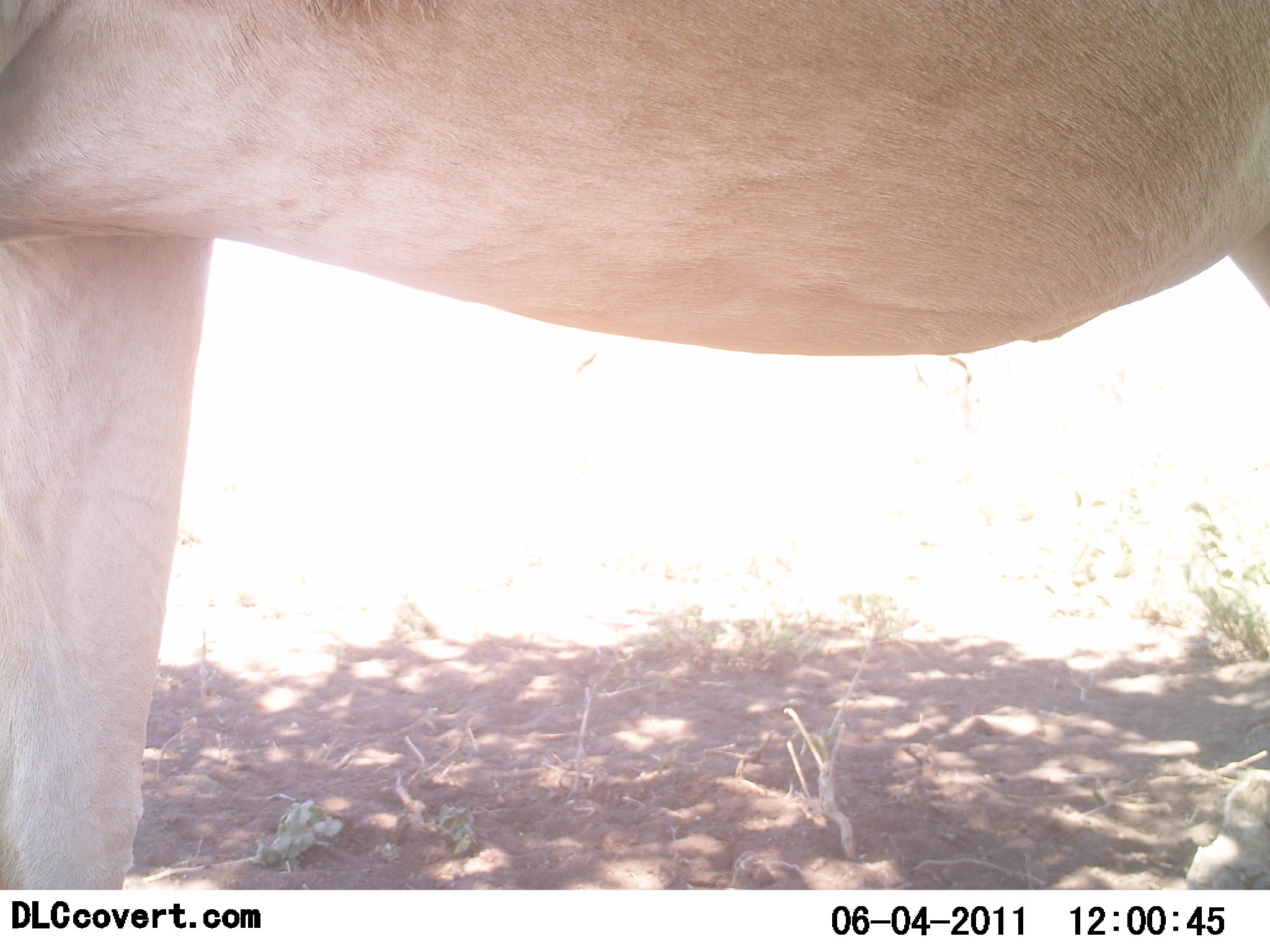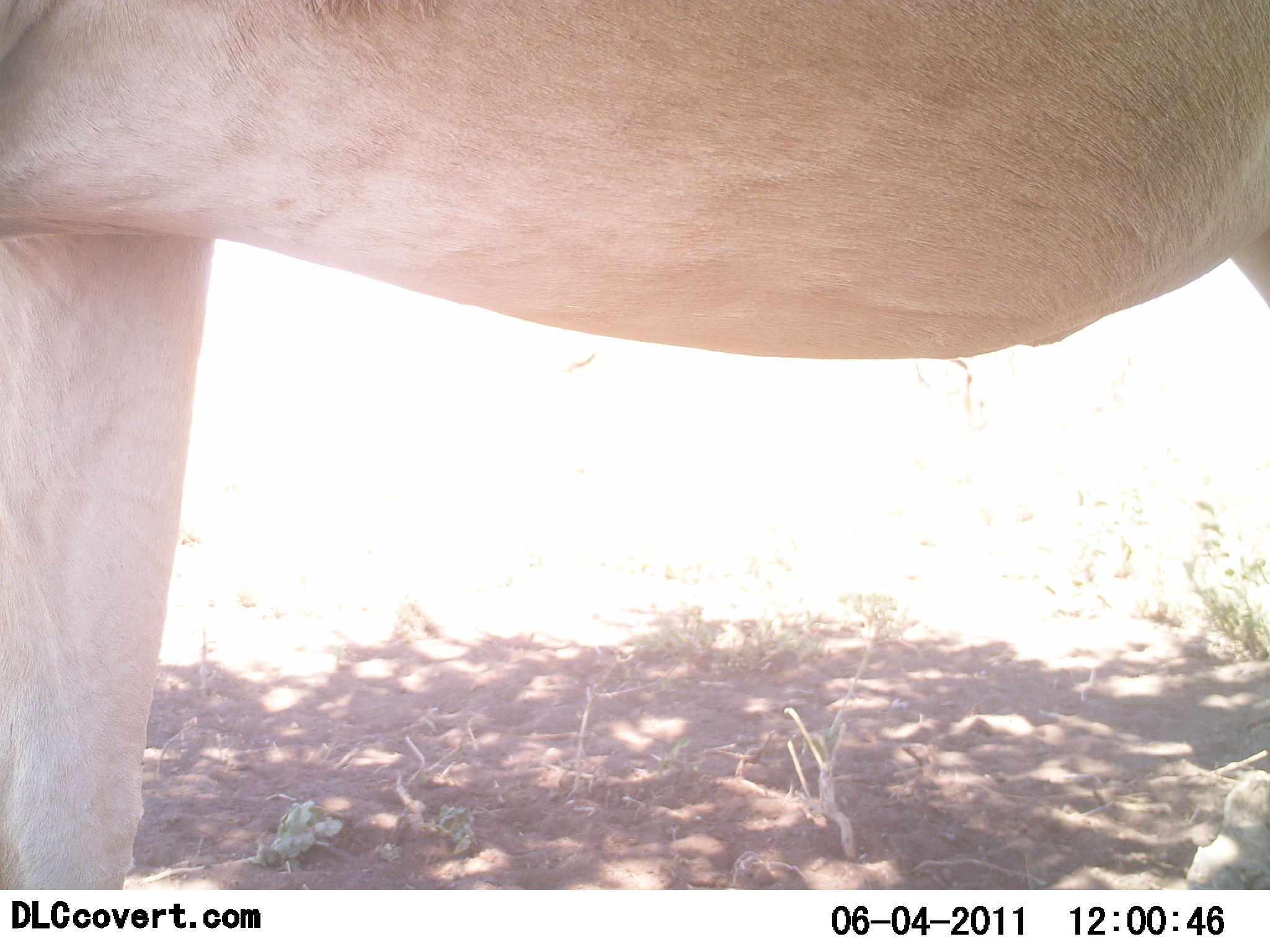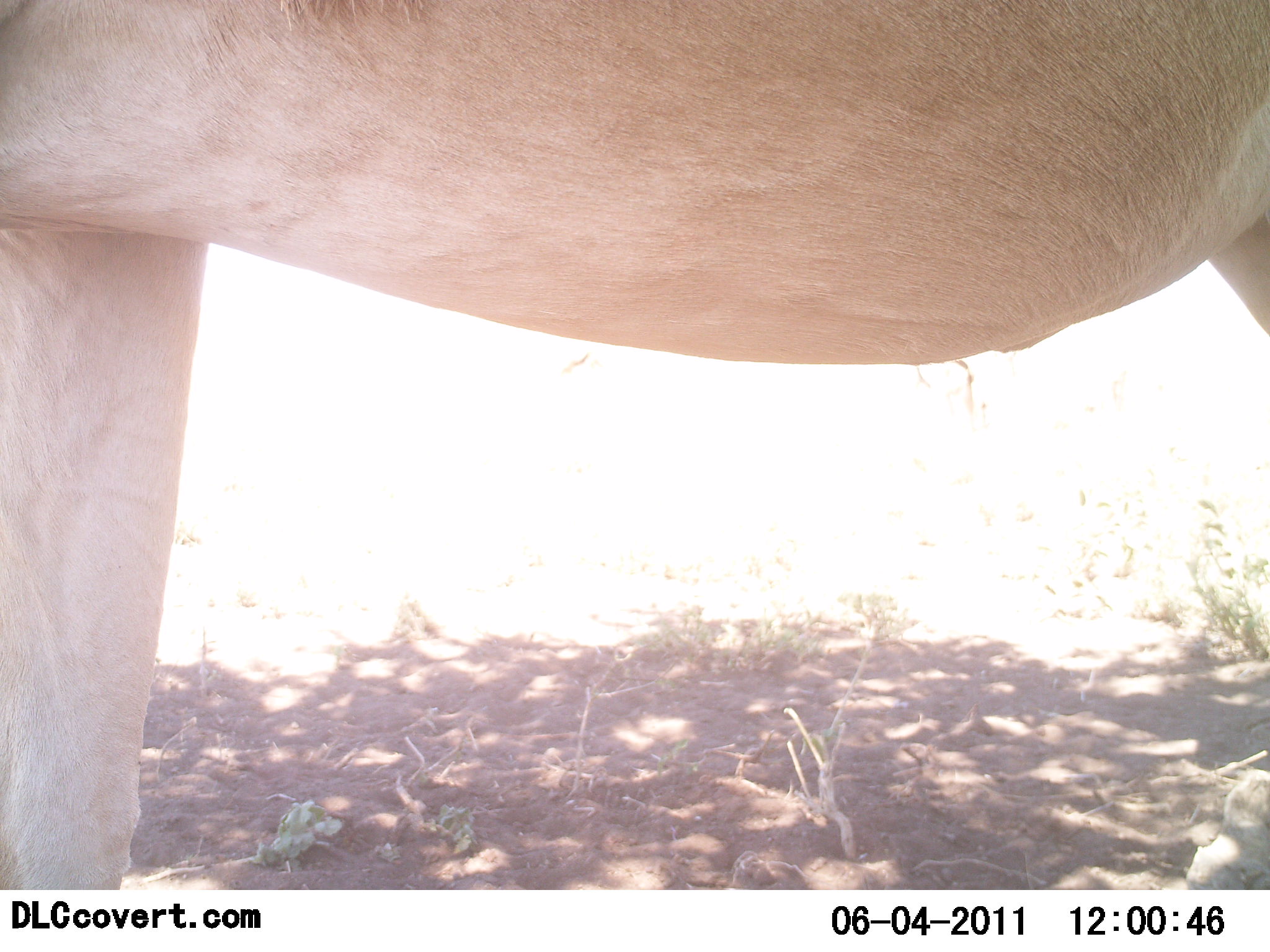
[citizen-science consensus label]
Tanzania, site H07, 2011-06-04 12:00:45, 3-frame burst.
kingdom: Animalia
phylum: Chordata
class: Mammalia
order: Artiodactyla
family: Bovidae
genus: Alcelaphus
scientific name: Alcelaphus buselaphus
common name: hartebeest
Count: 1.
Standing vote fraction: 100%.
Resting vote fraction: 0%.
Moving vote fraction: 0%.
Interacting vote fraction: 0%.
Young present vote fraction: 0%.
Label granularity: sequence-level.